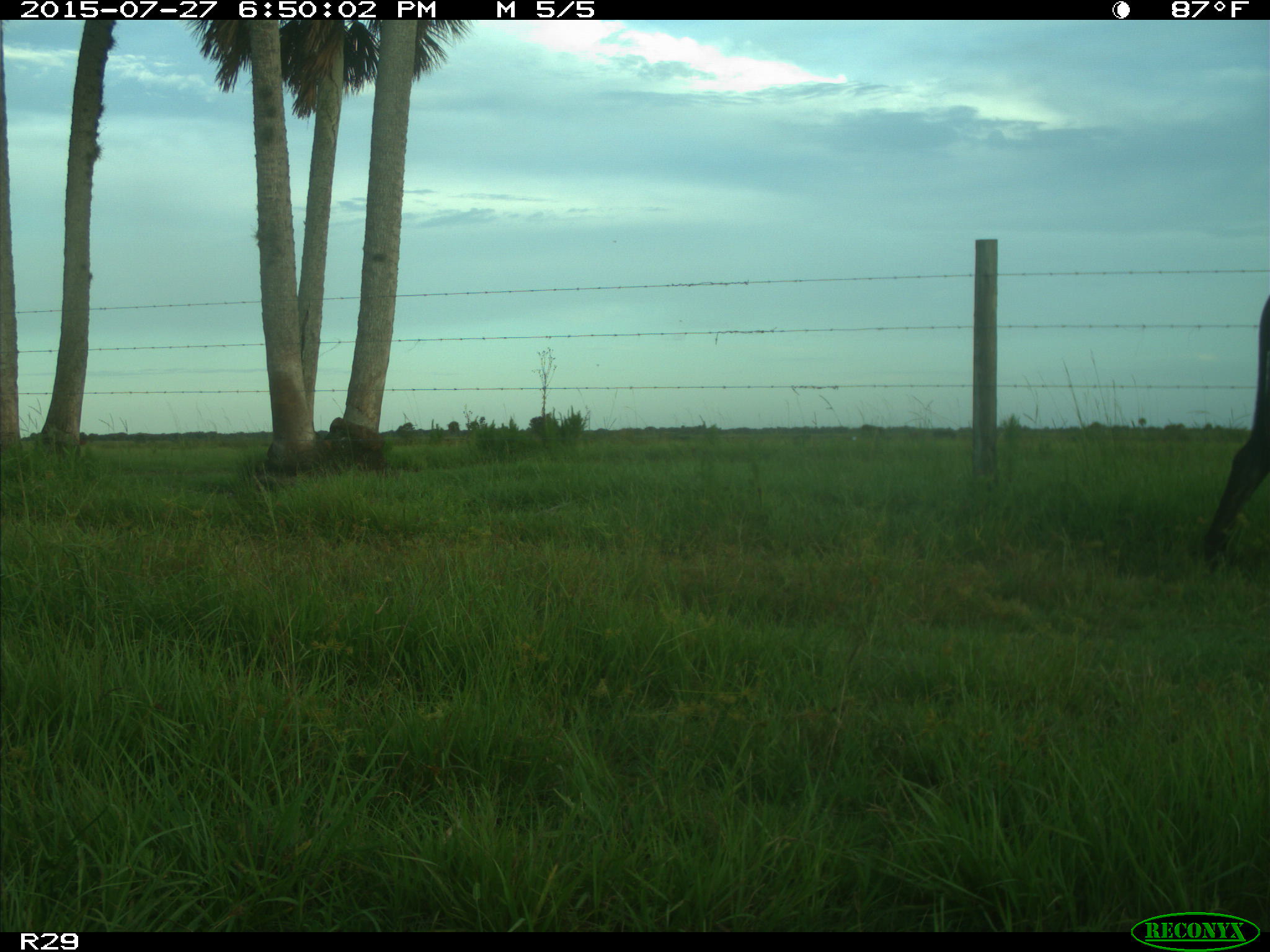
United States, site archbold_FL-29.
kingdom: Animalia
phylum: Chordata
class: Mammalia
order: Artiodactyla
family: Bovidae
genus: Bos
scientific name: Bos taurus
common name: domestic cow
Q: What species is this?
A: Bos taurus (domestic cow).